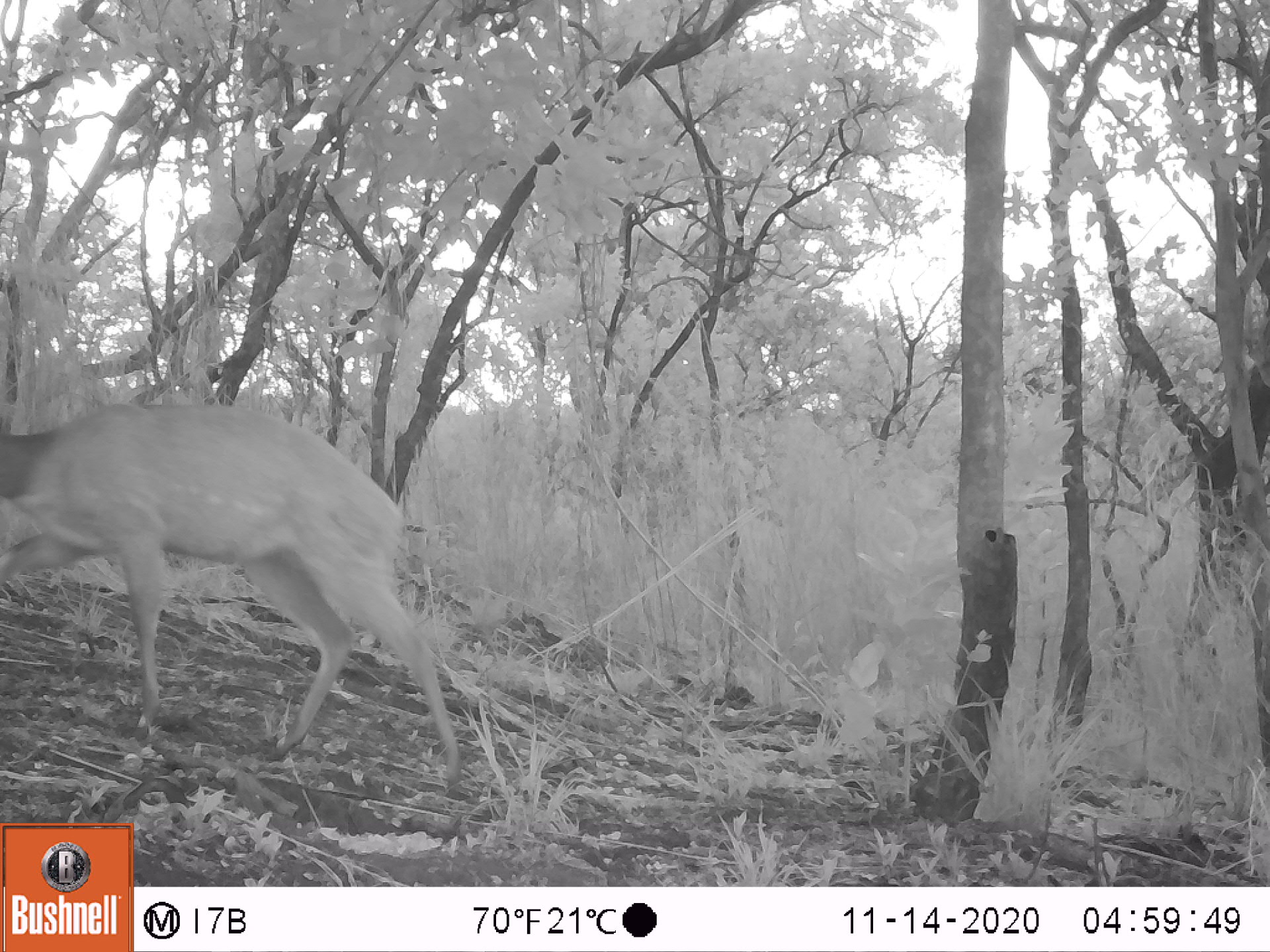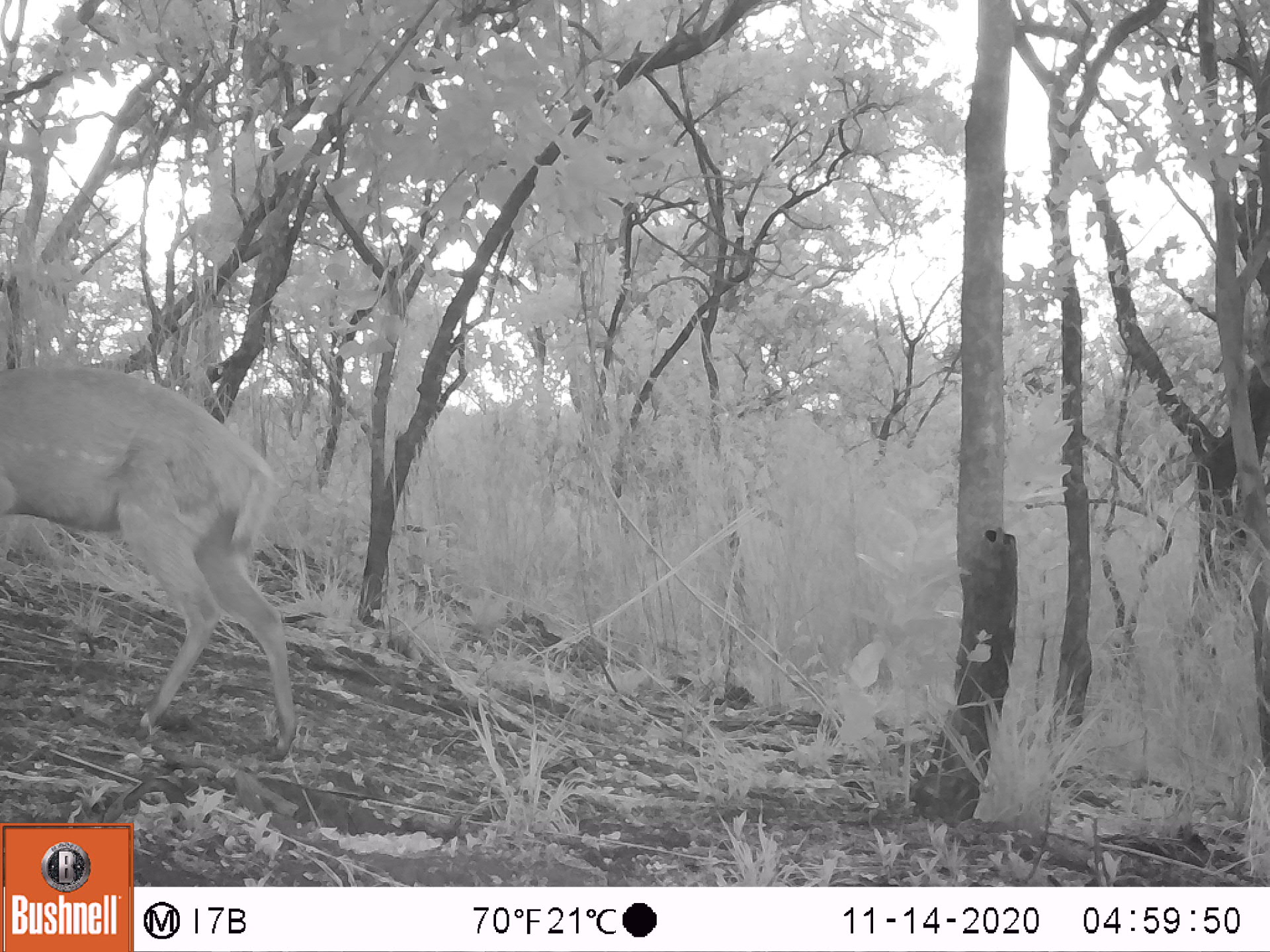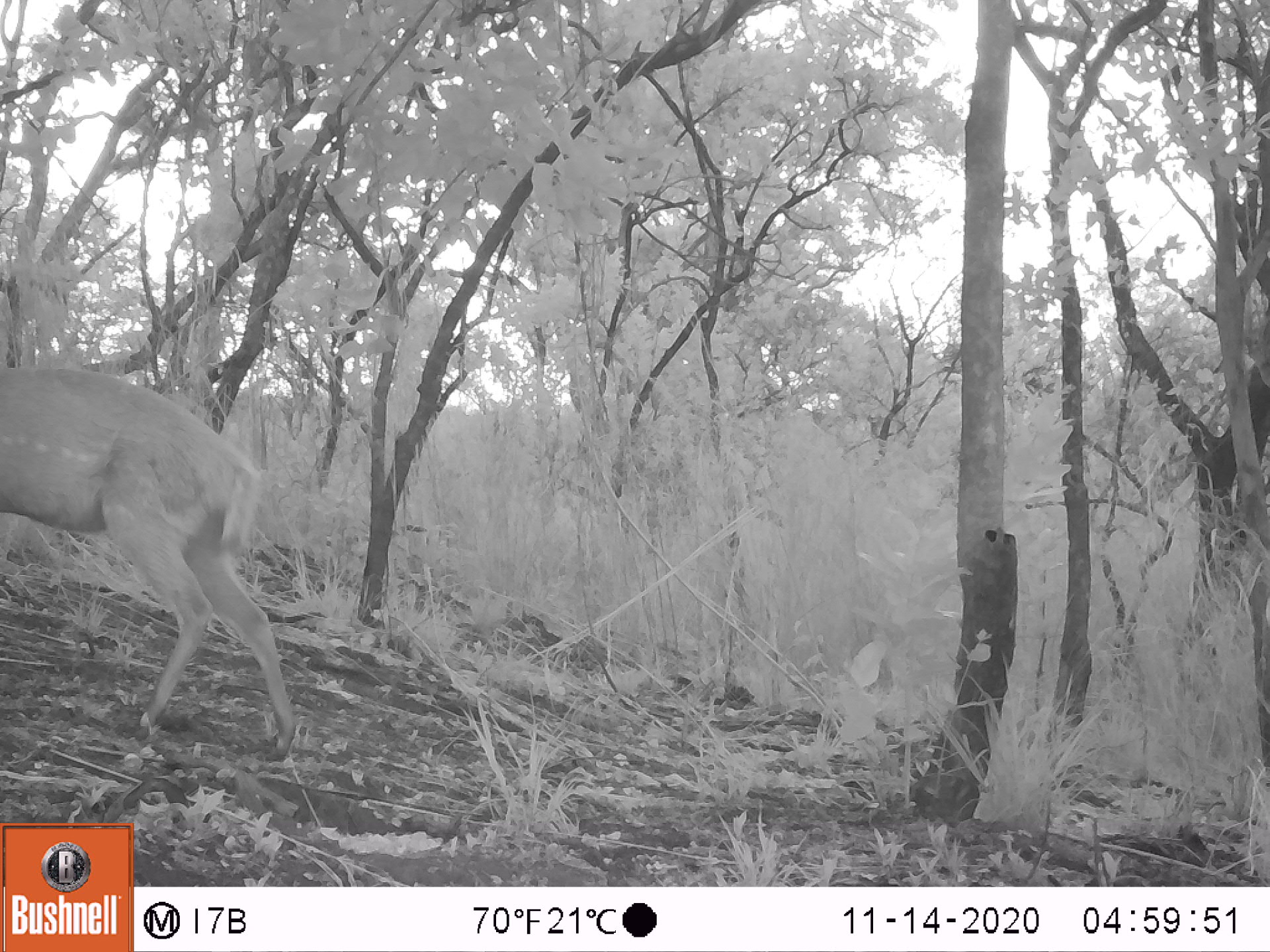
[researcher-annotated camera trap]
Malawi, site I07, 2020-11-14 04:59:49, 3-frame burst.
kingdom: Animalia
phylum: Chordata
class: Mammalia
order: Artiodactyla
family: Bovidae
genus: Tragelaphus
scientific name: Tragelaphus sylvaticus sylvaticus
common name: cape bushbuck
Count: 1.